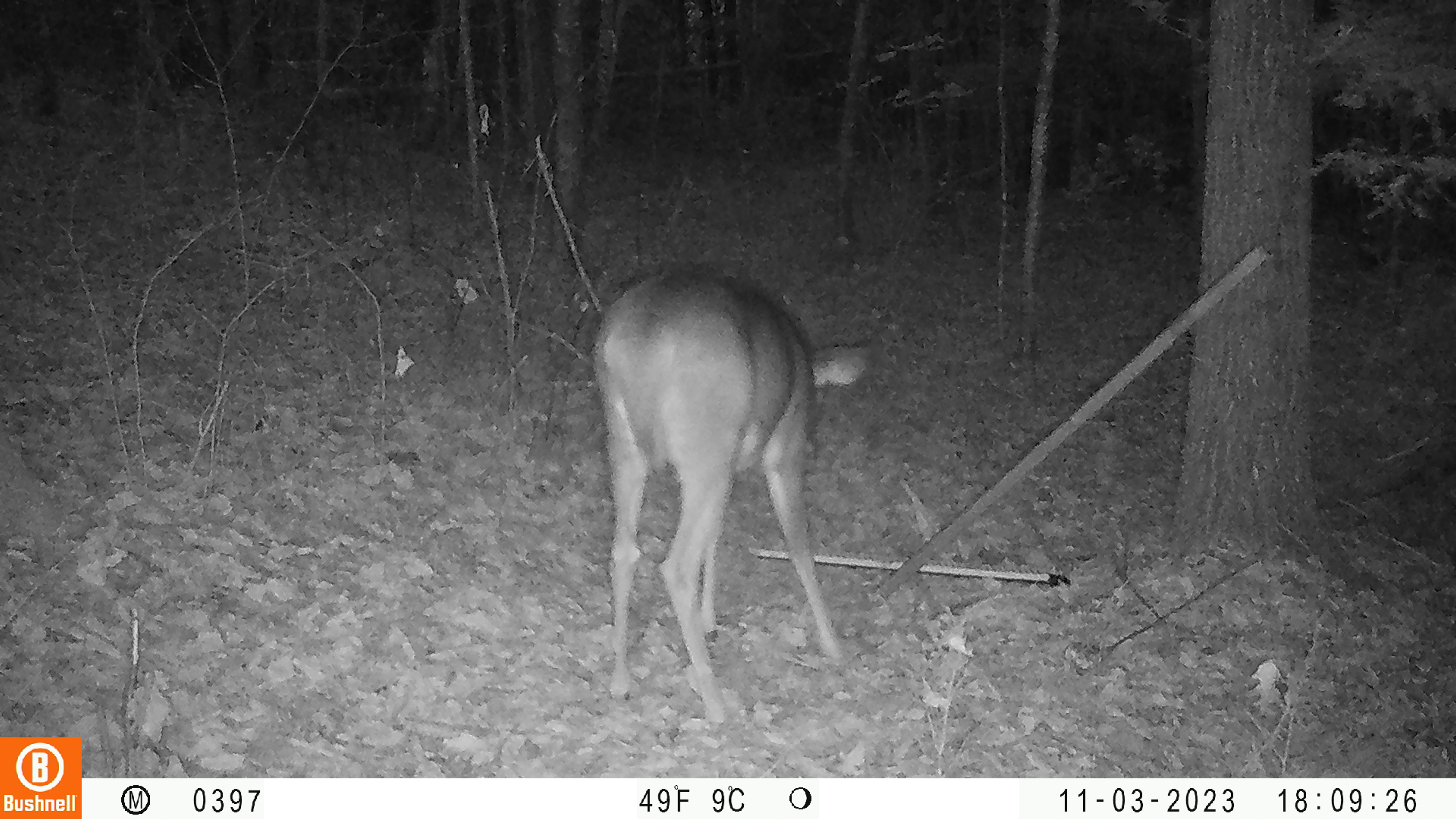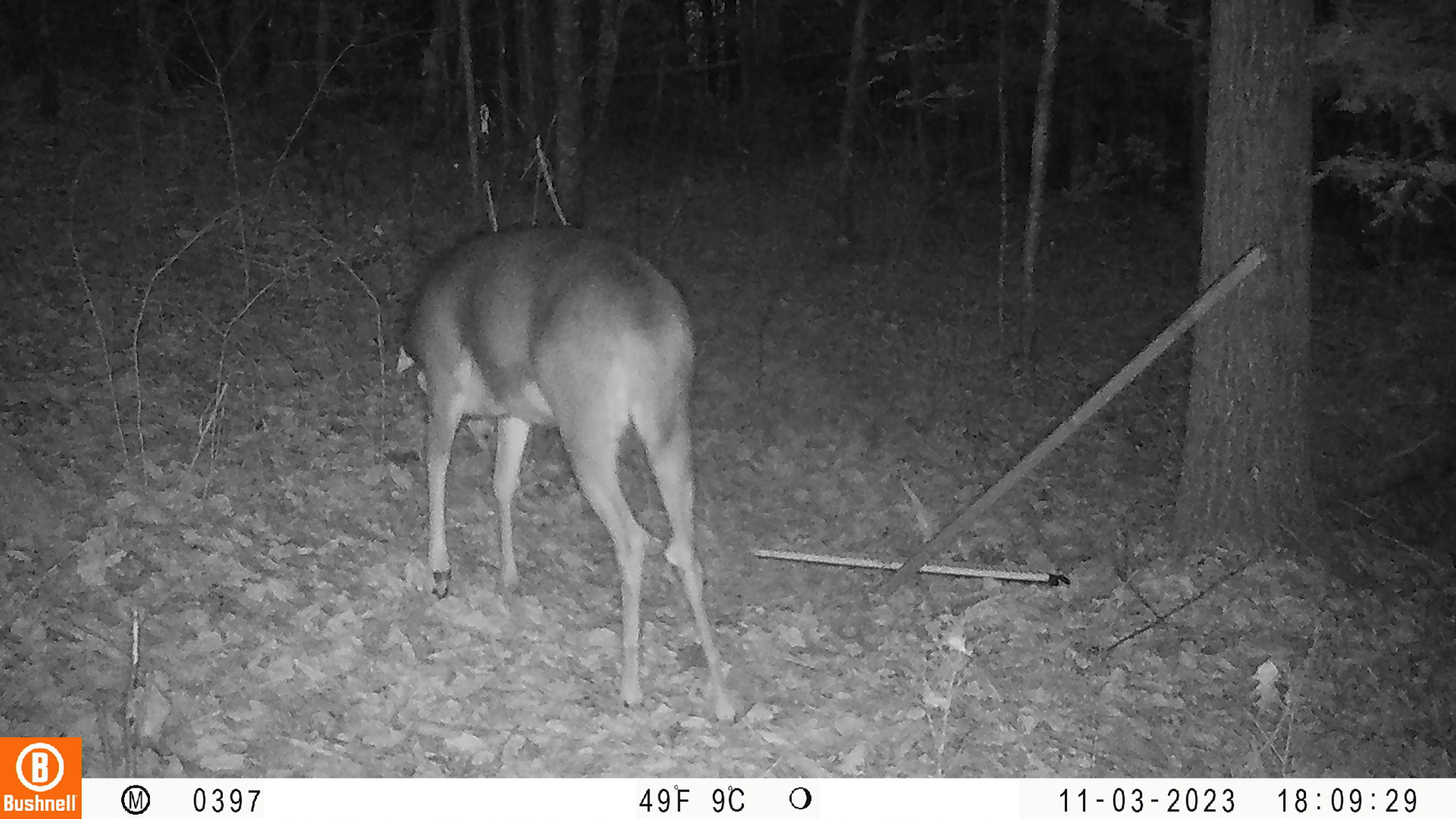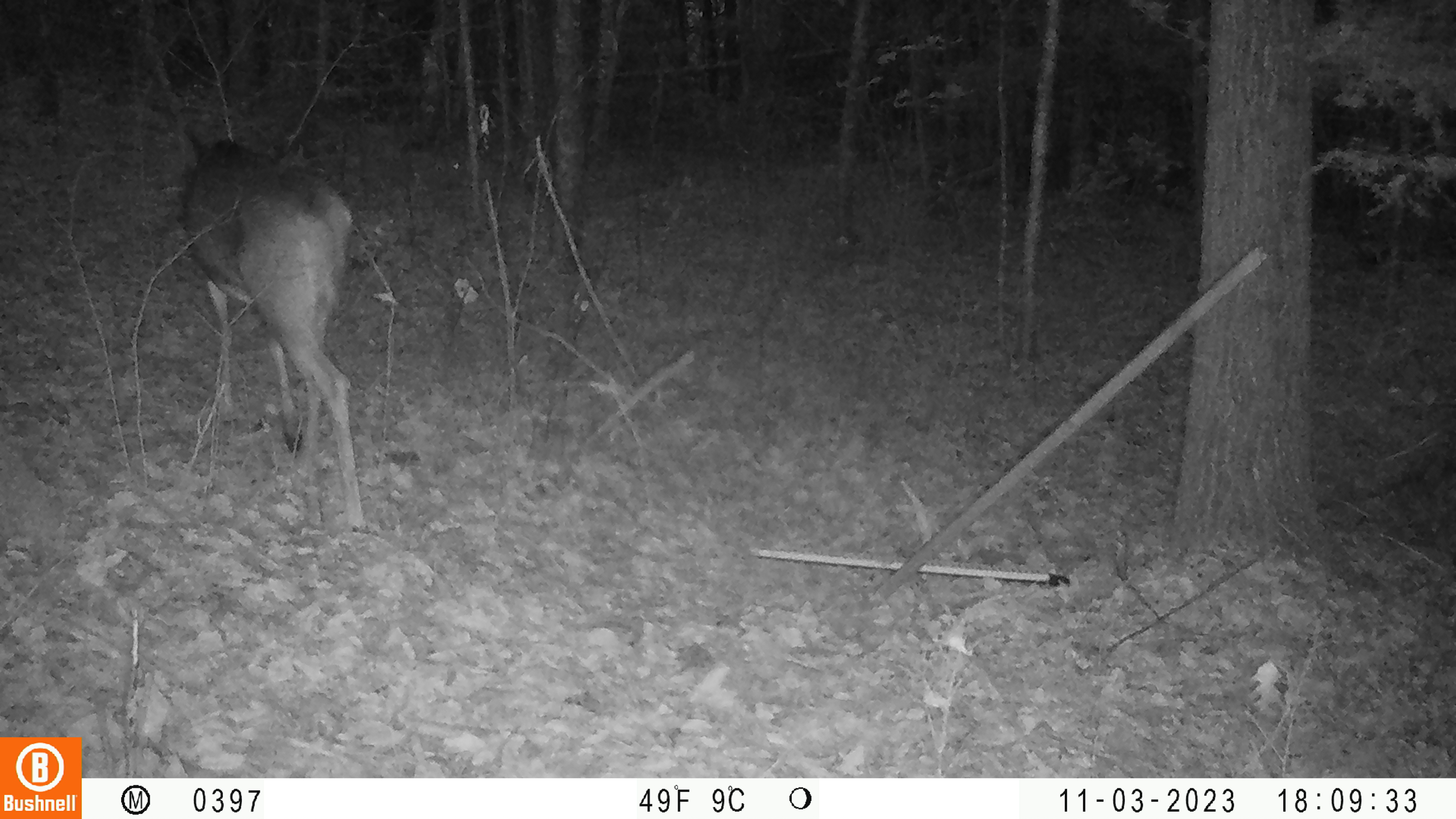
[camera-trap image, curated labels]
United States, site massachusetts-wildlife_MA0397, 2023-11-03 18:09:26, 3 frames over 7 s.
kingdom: Animalia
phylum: Chordata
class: Mammalia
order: Artiodactyla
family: Cervidae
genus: Odocoileus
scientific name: Odocoileus virginianus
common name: white-tailed deer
White-tailed deer (Odocoileus virginianus).